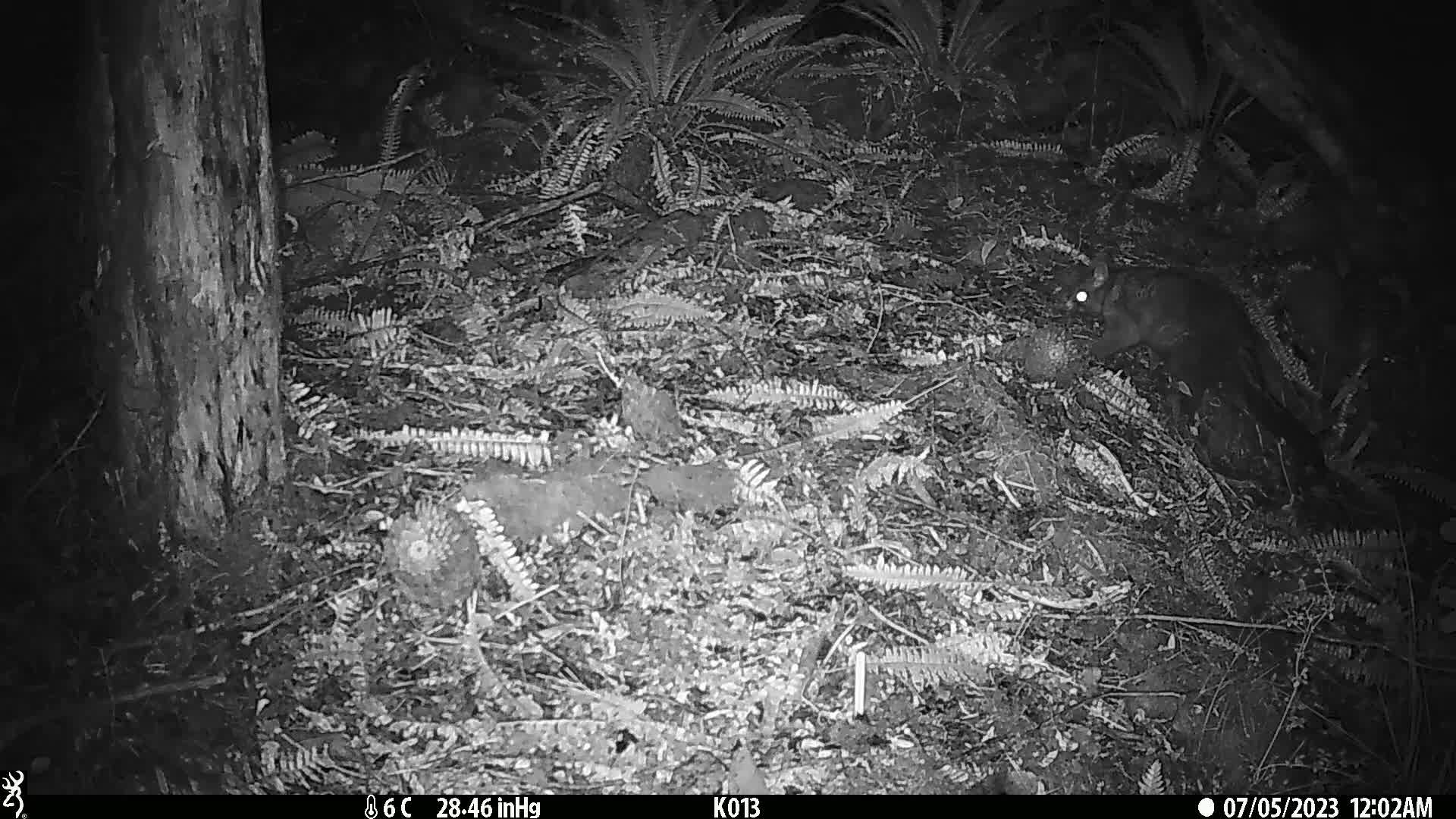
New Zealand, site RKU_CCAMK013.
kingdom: Animalia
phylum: Chordata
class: Mammalia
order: Diprotodontia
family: Phalangeridae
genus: Trichosurus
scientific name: Trichosurus vulpecula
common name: common brushtail possum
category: possum